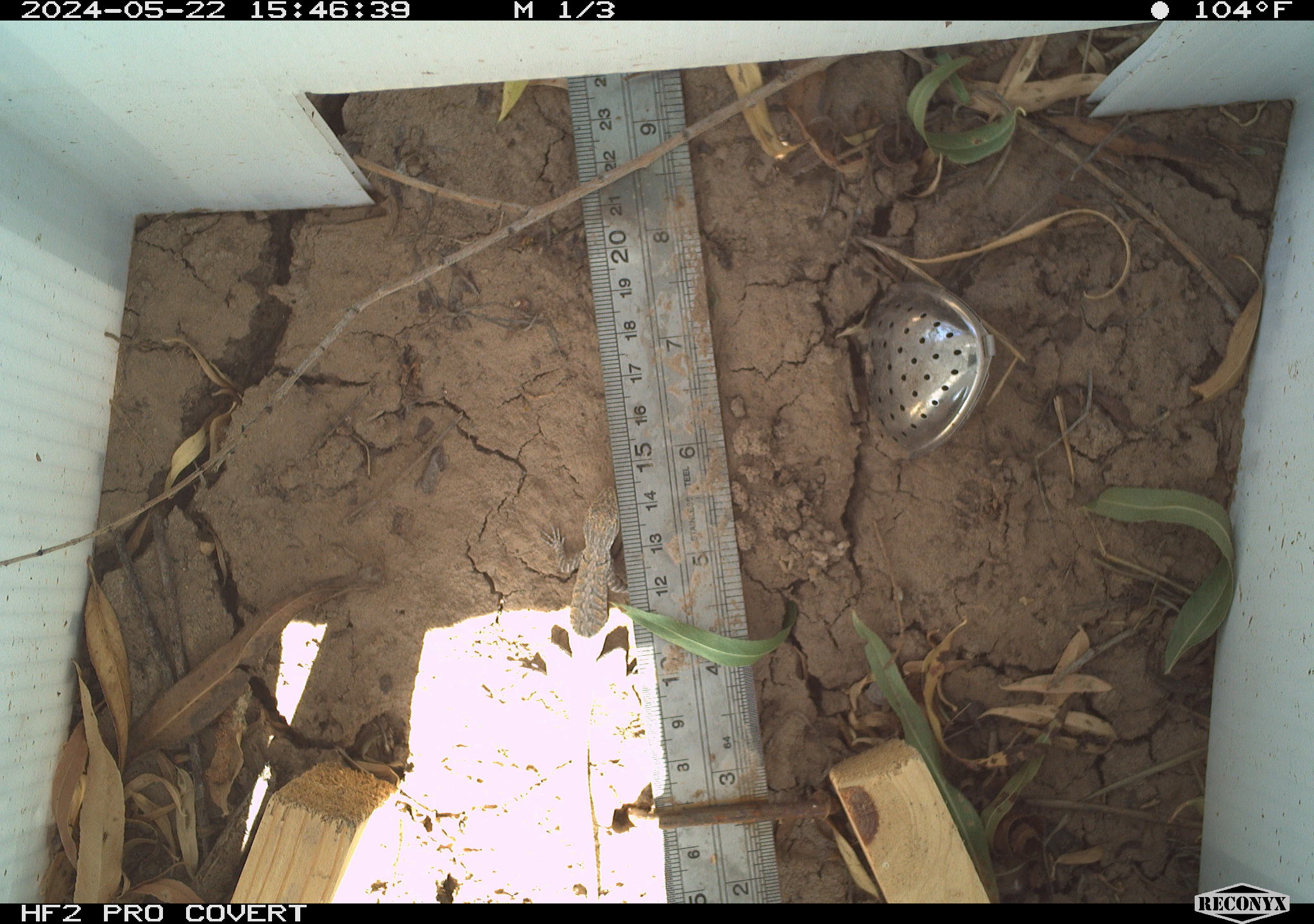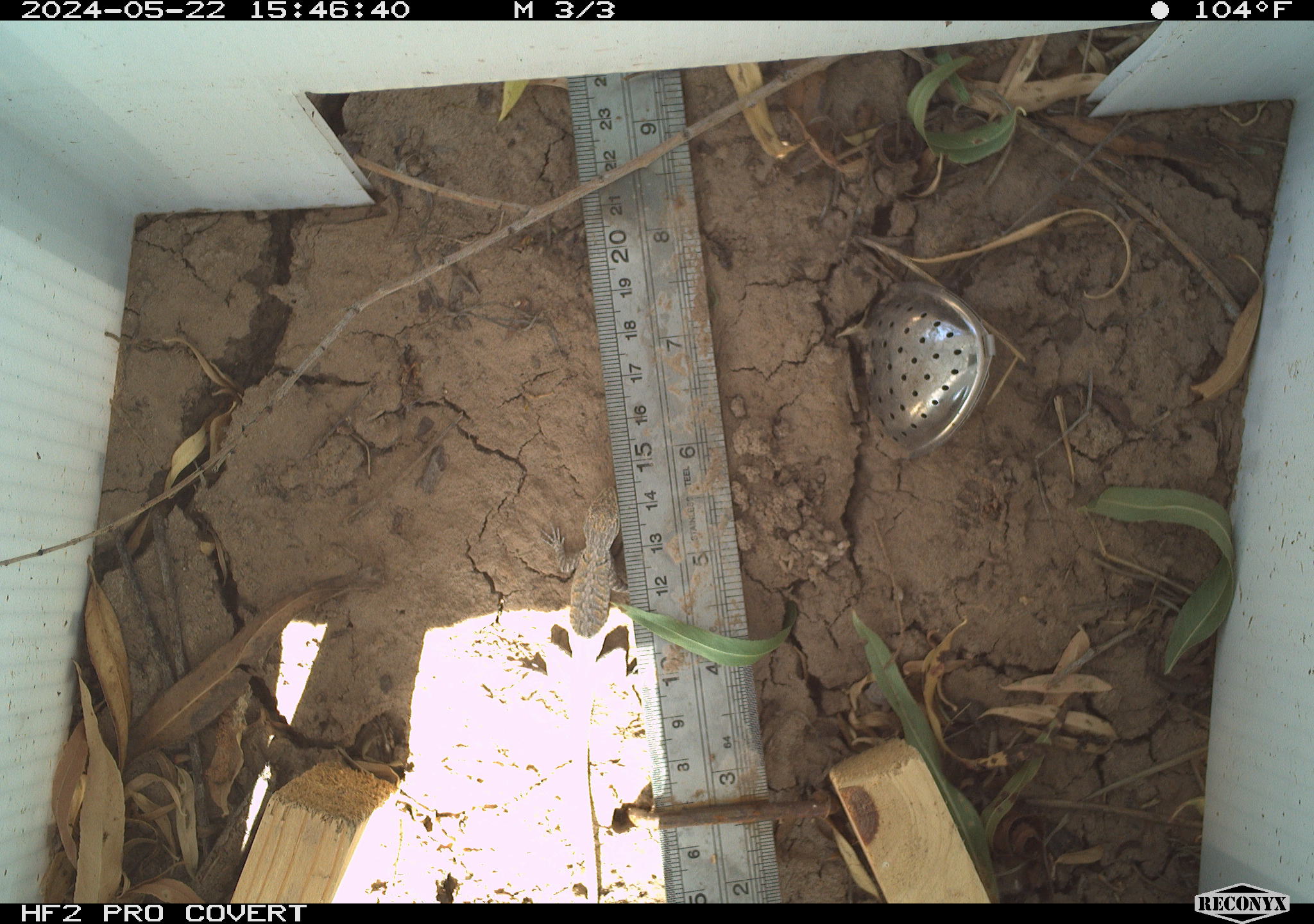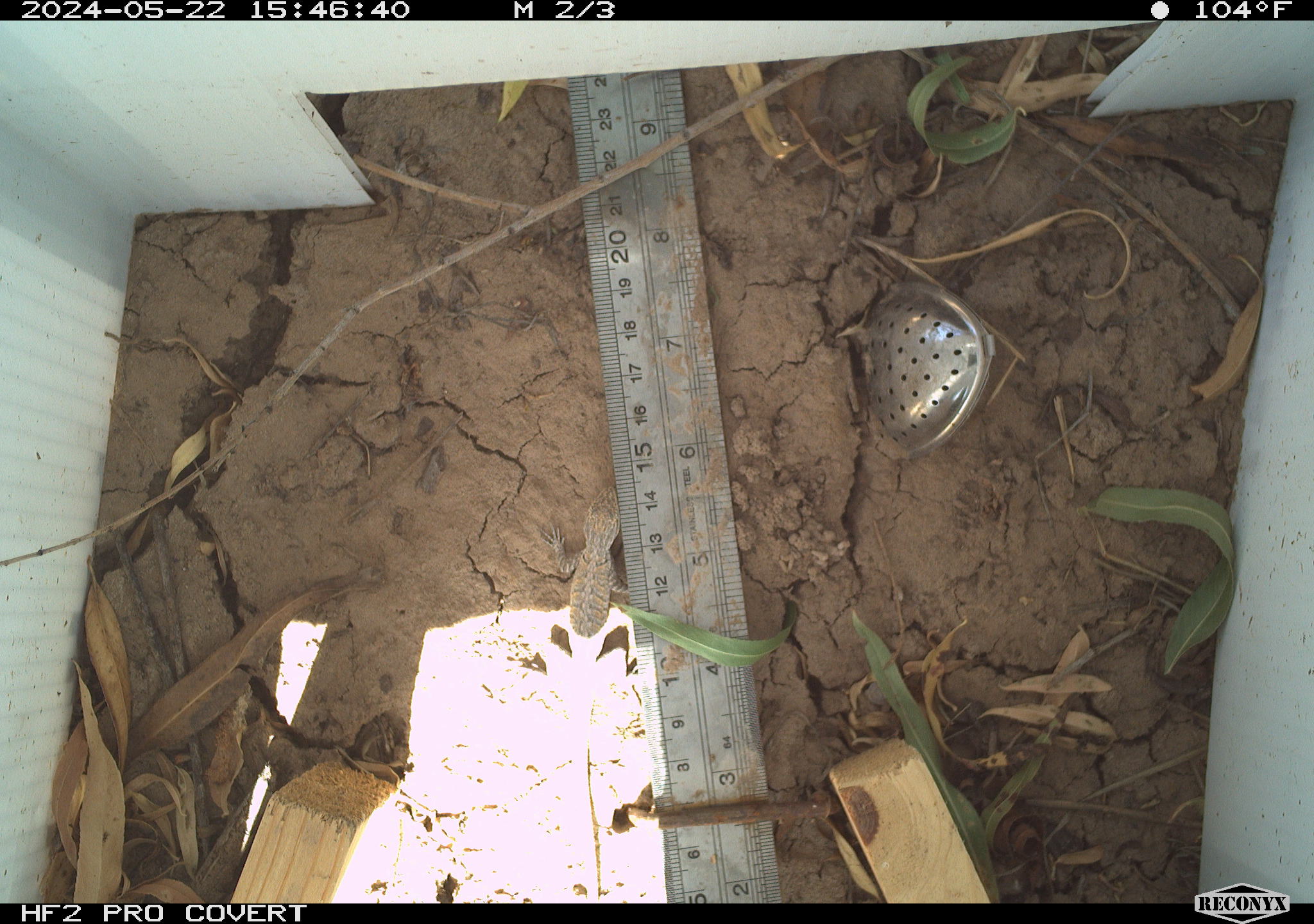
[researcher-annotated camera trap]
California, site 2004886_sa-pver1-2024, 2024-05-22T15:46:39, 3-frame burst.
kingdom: Animalia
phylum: Chordata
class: Reptilia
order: Squamata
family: Phrynosomatidae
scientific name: Phrynosomatidae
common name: phrynosomatid lizards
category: phrynosomatidae family